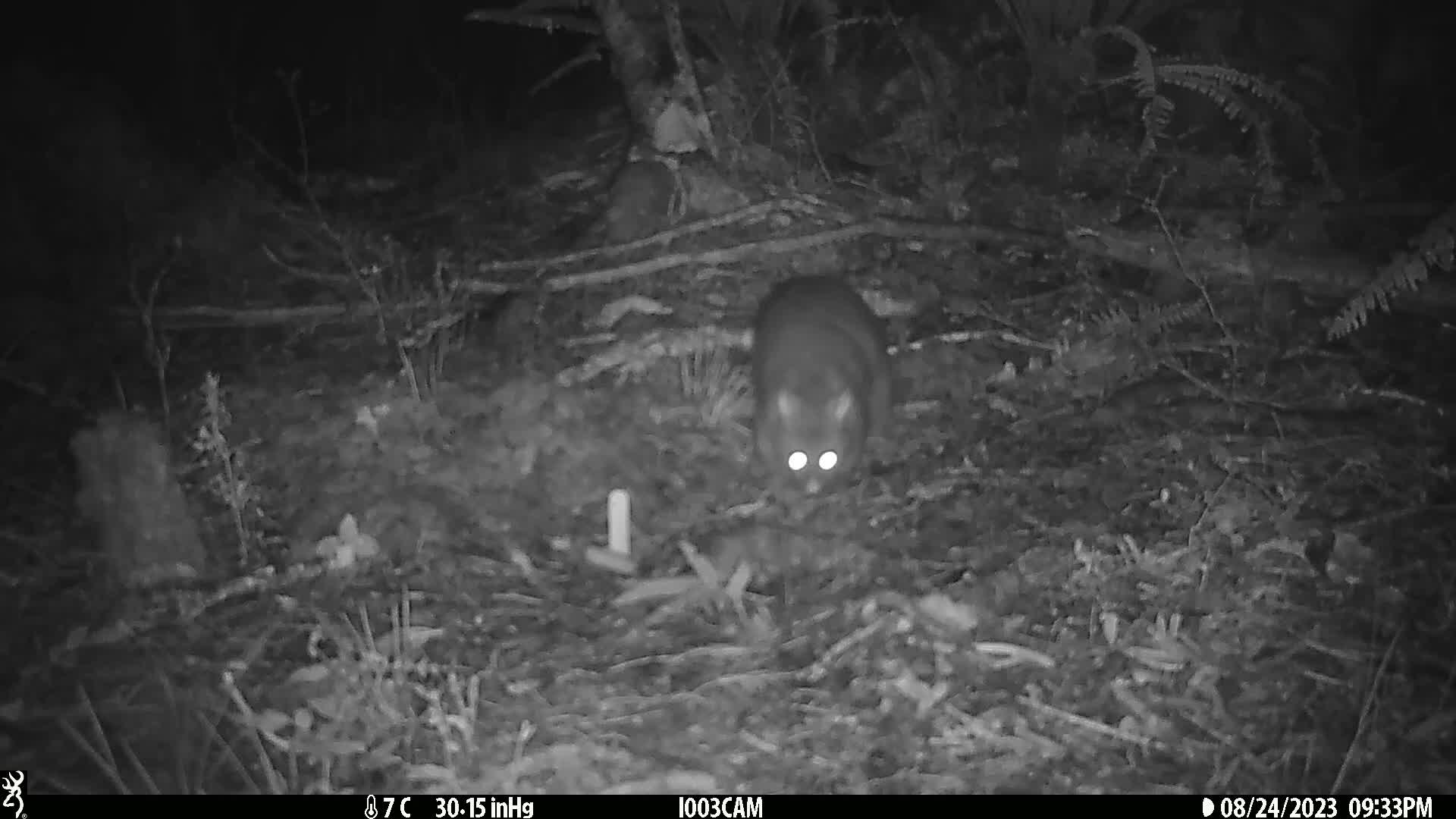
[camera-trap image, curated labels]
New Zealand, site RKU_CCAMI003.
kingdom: Animalia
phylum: Chordata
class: Mammalia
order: Diprotodontia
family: Phalangeridae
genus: Trichosurus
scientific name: Trichosurus vulpecula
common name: common brushtail possum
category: possum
Possum (common brushtail possum) (Trichosurus vulpecula).